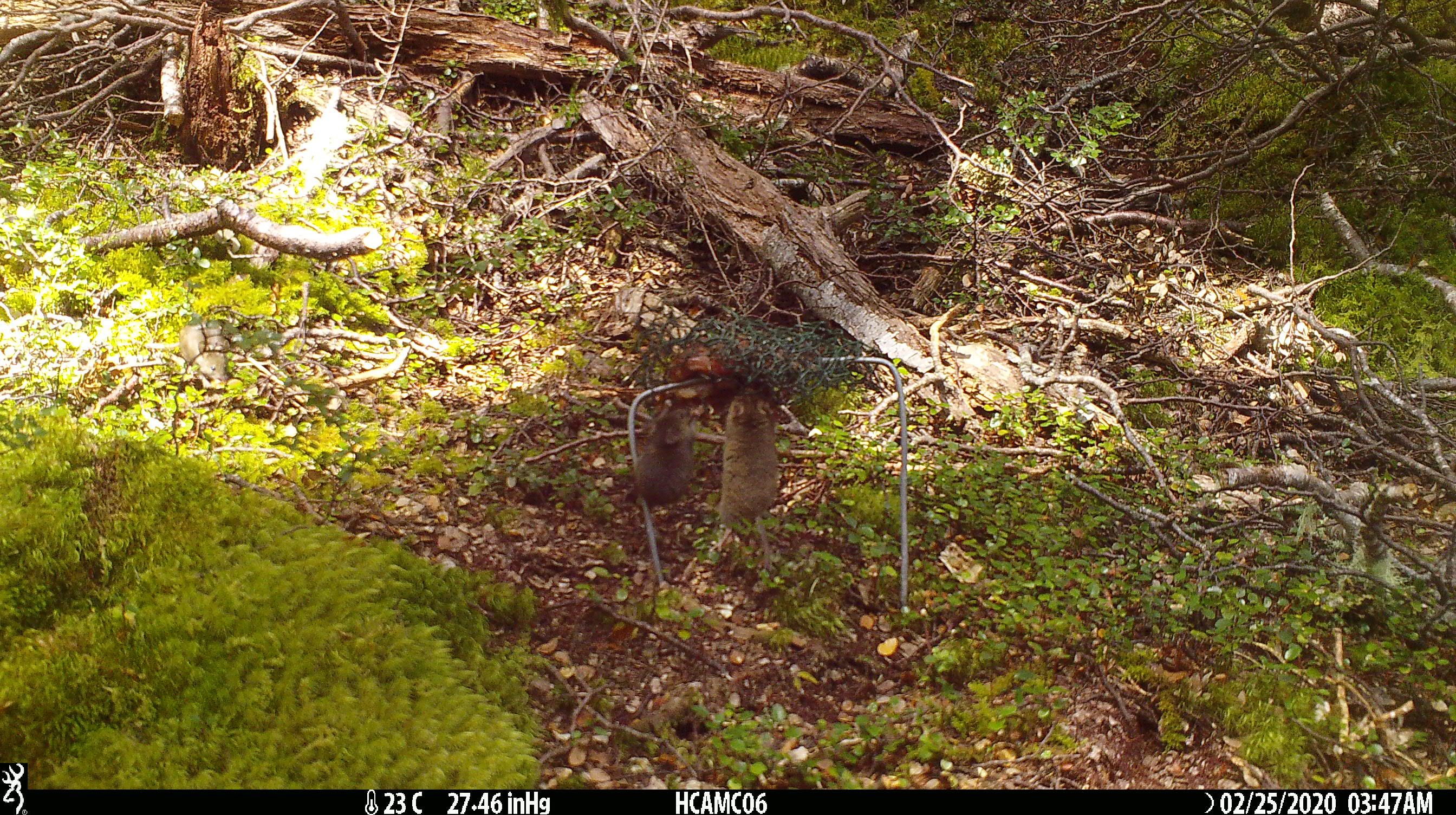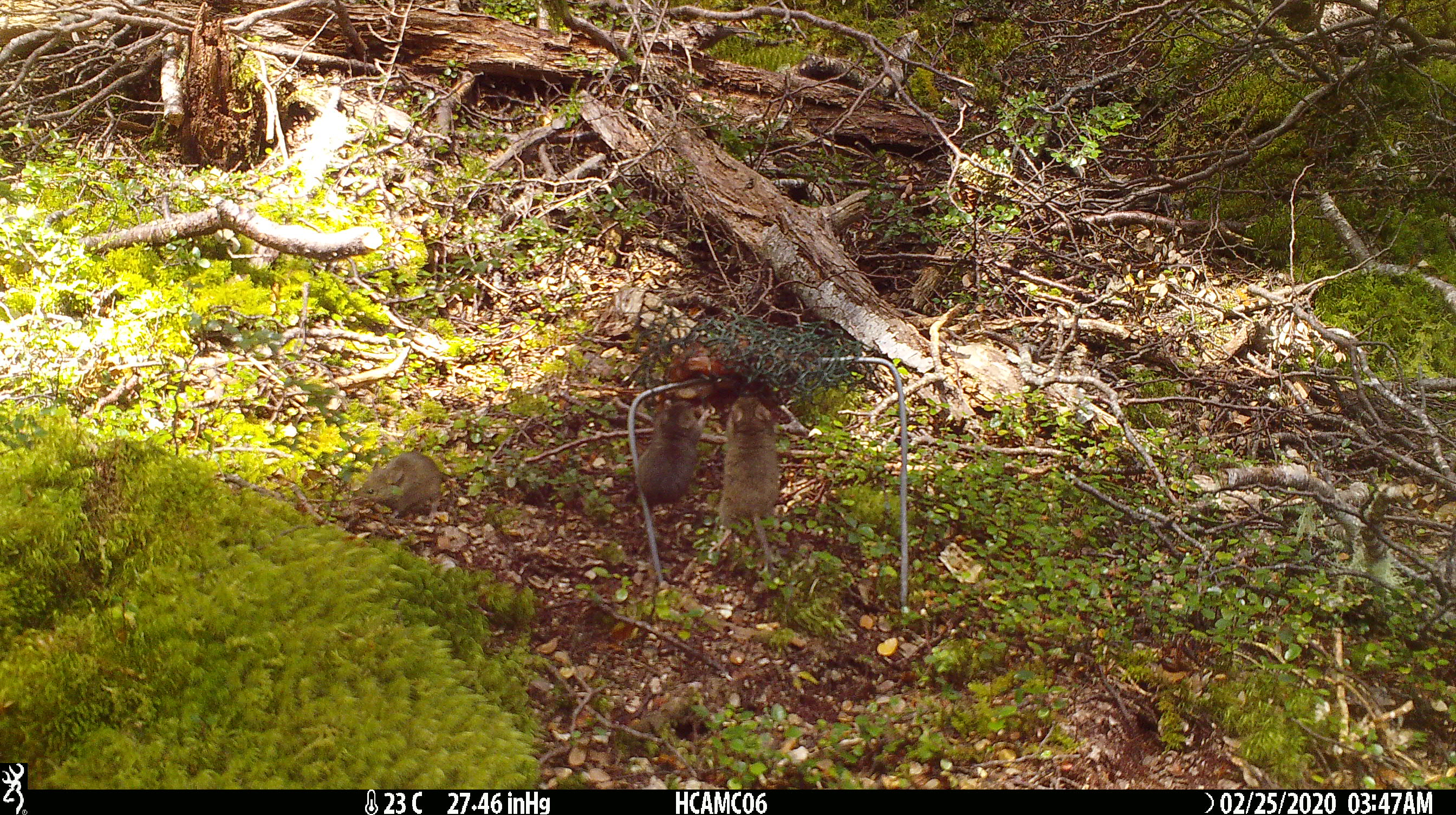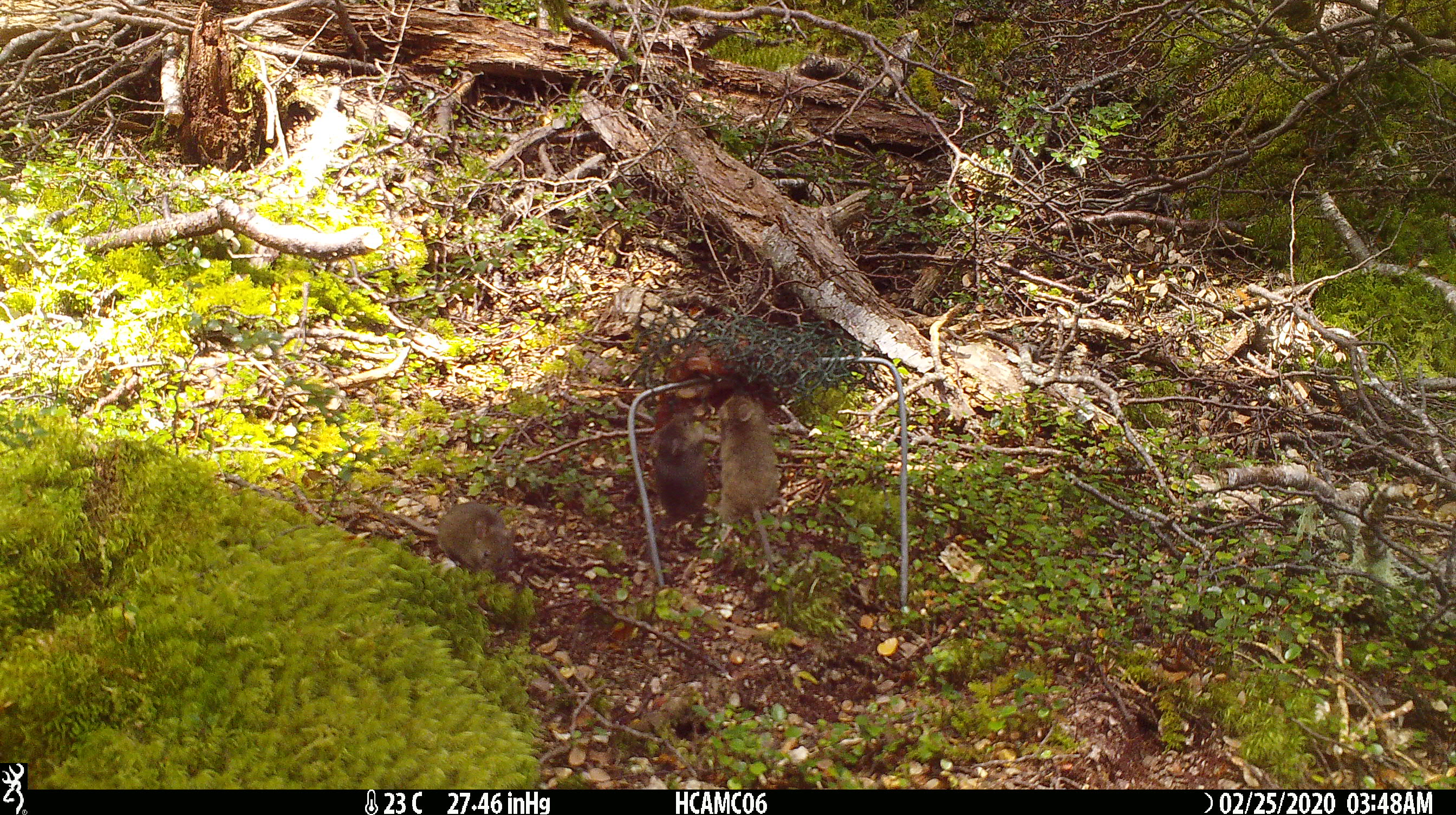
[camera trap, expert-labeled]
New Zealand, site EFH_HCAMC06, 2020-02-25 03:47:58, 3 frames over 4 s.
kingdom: Animalia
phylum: Chordata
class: Mammalia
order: Rodentia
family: Muridae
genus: Mus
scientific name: Mus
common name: mouse